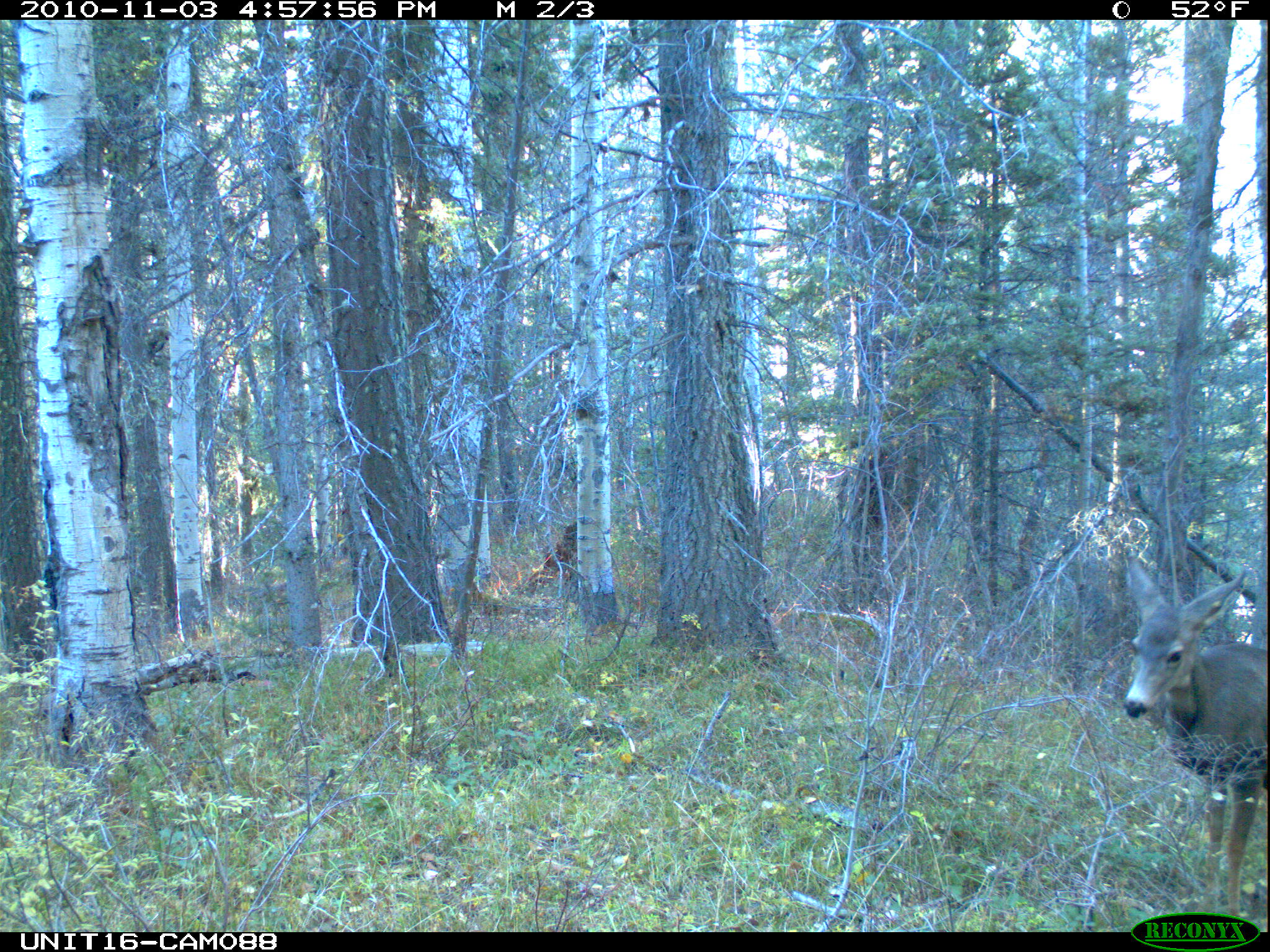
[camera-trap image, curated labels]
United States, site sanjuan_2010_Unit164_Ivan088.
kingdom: Animalia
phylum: Chordata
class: Mammalia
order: Artiodactyla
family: Cervidae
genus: Odocoileus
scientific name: Odocoileus hemionus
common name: mule deer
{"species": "Odocoileus hemionus (mule deer)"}